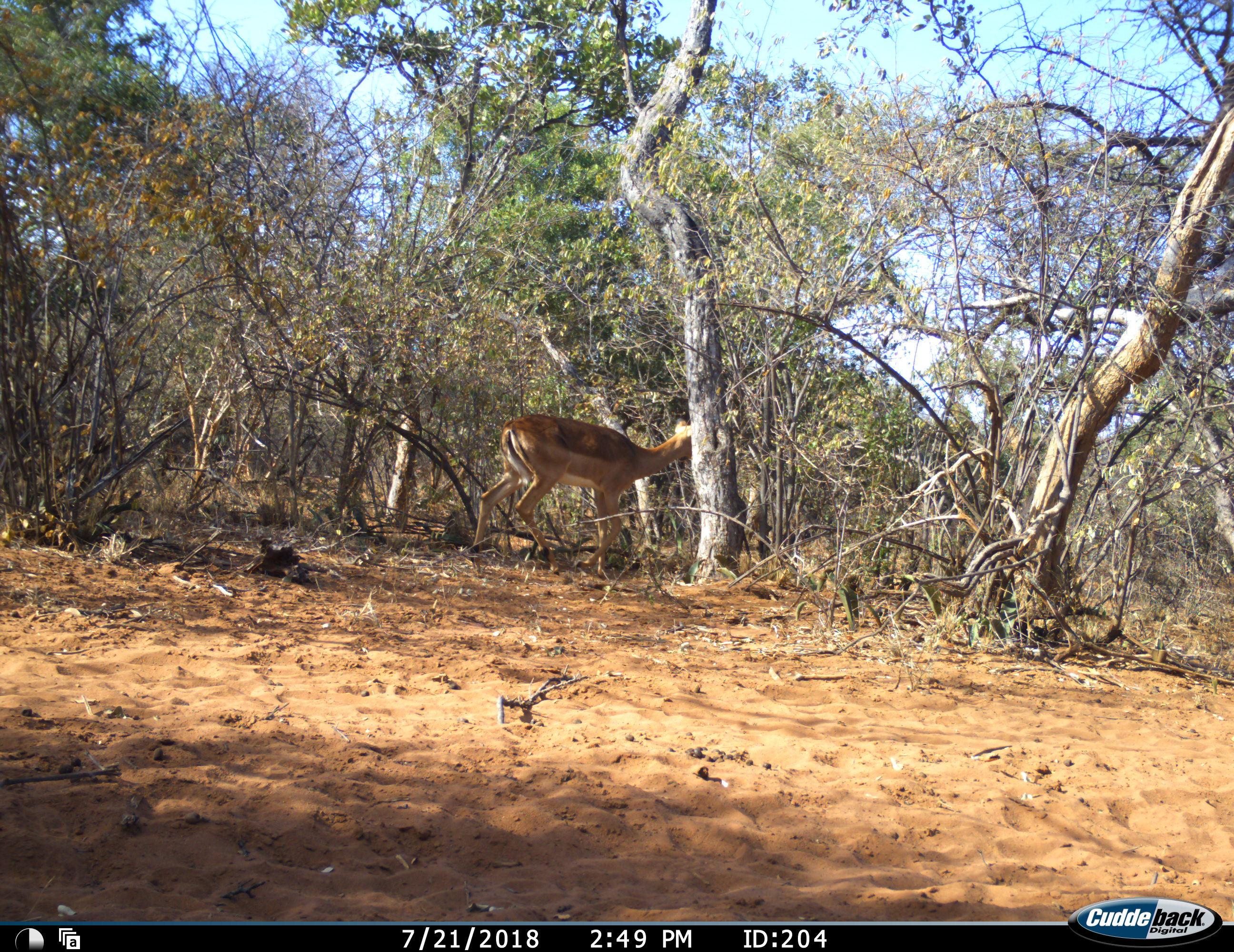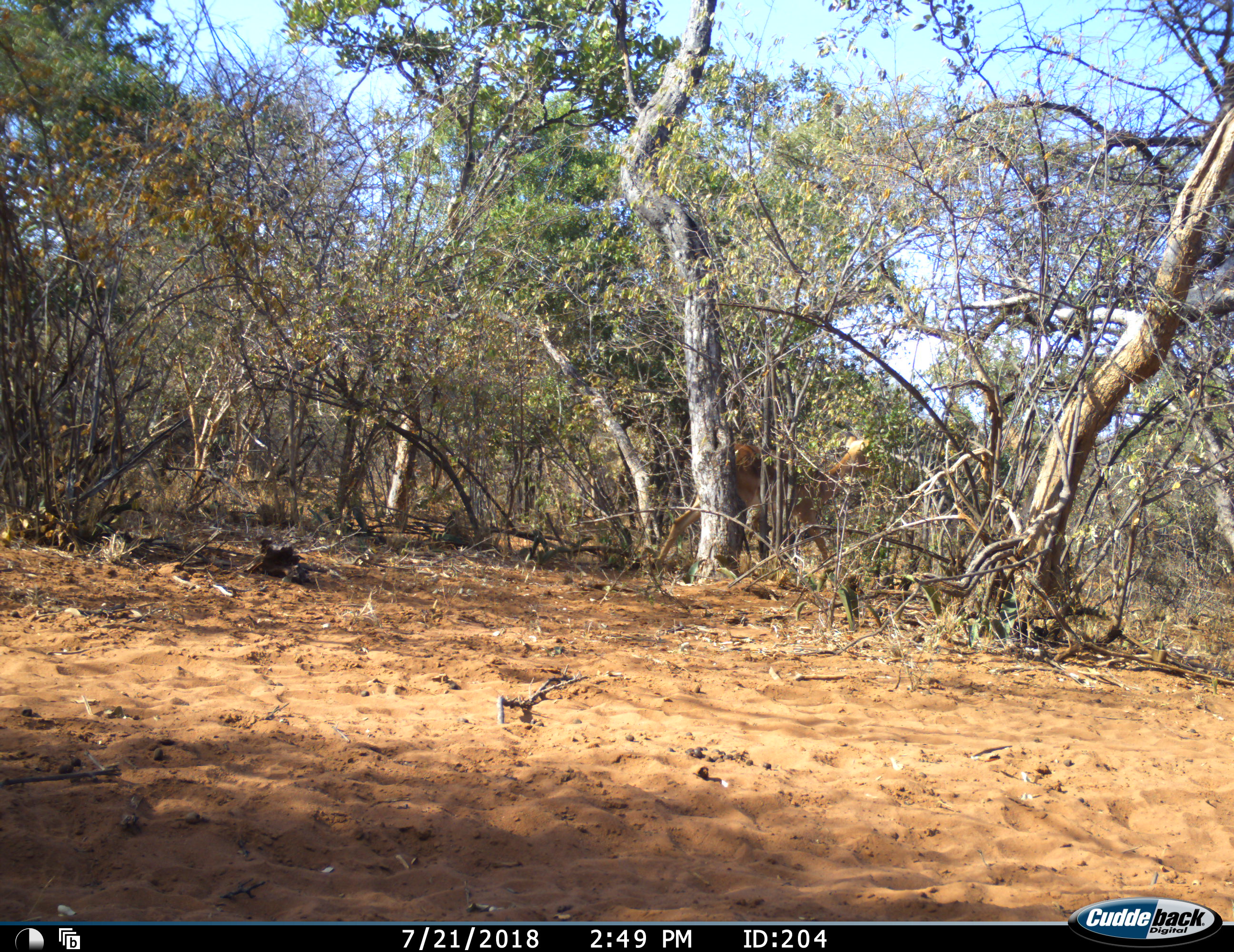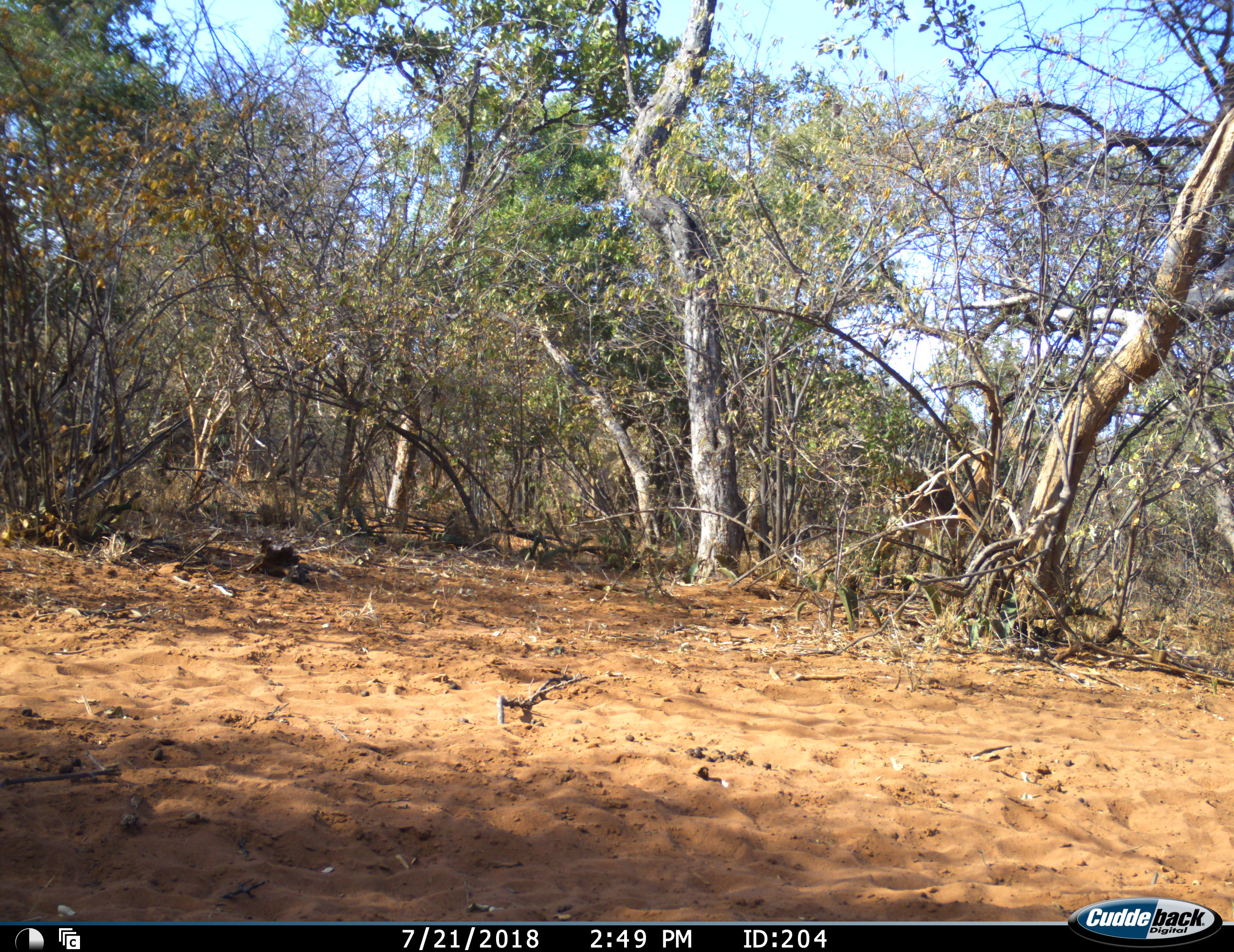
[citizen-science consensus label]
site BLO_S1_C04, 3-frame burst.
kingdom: Animalia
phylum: Chordata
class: Mammalia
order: Artiodactyla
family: Bovidae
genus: Aepyceros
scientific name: Aepyceros melampus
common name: impala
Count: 1.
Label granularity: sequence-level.